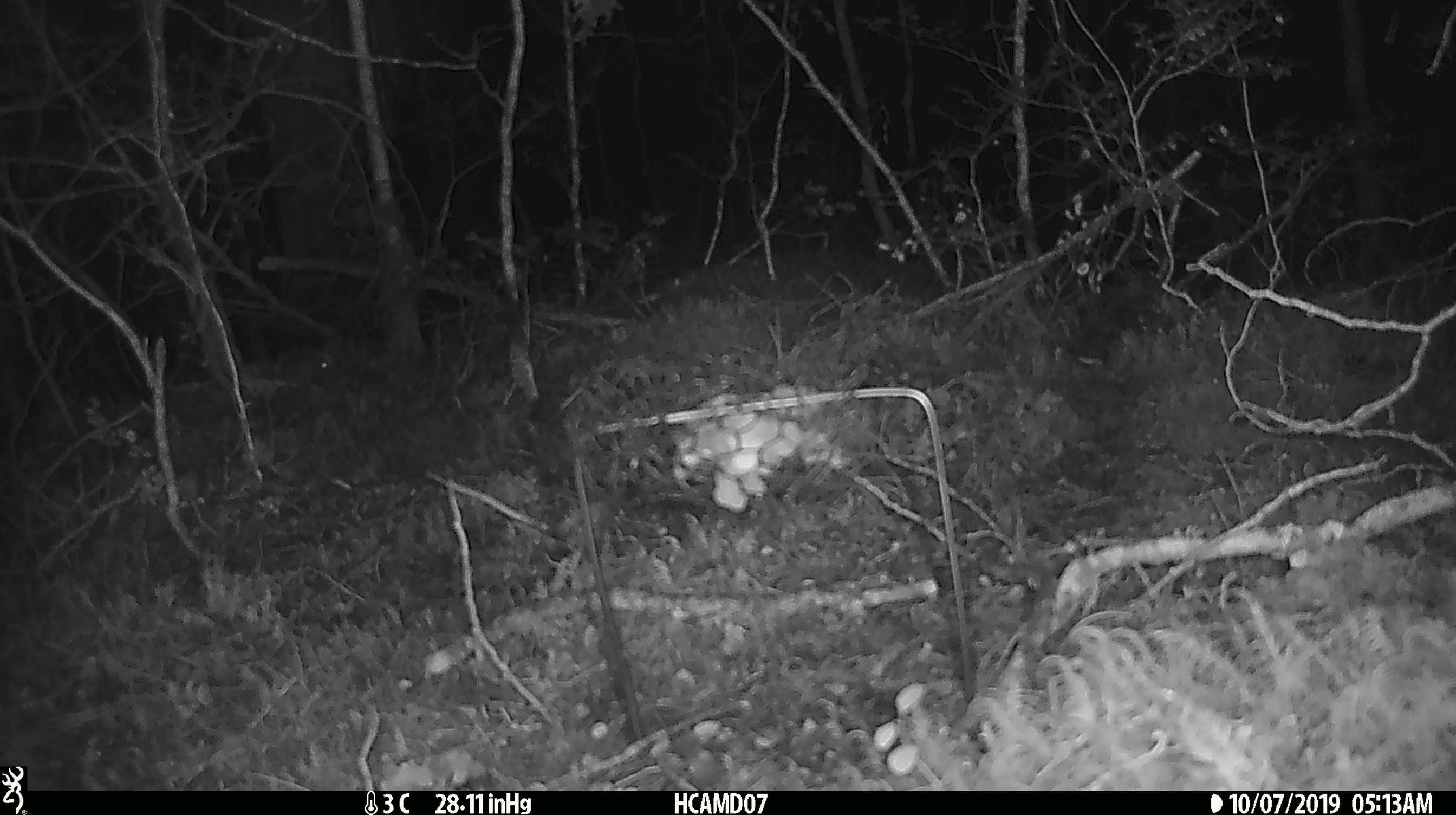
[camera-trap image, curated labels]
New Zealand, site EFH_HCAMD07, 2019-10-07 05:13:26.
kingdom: Animalia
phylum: Chordata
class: Mammalia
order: Rodentia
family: Muridae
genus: Mus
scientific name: Mus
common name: mouse